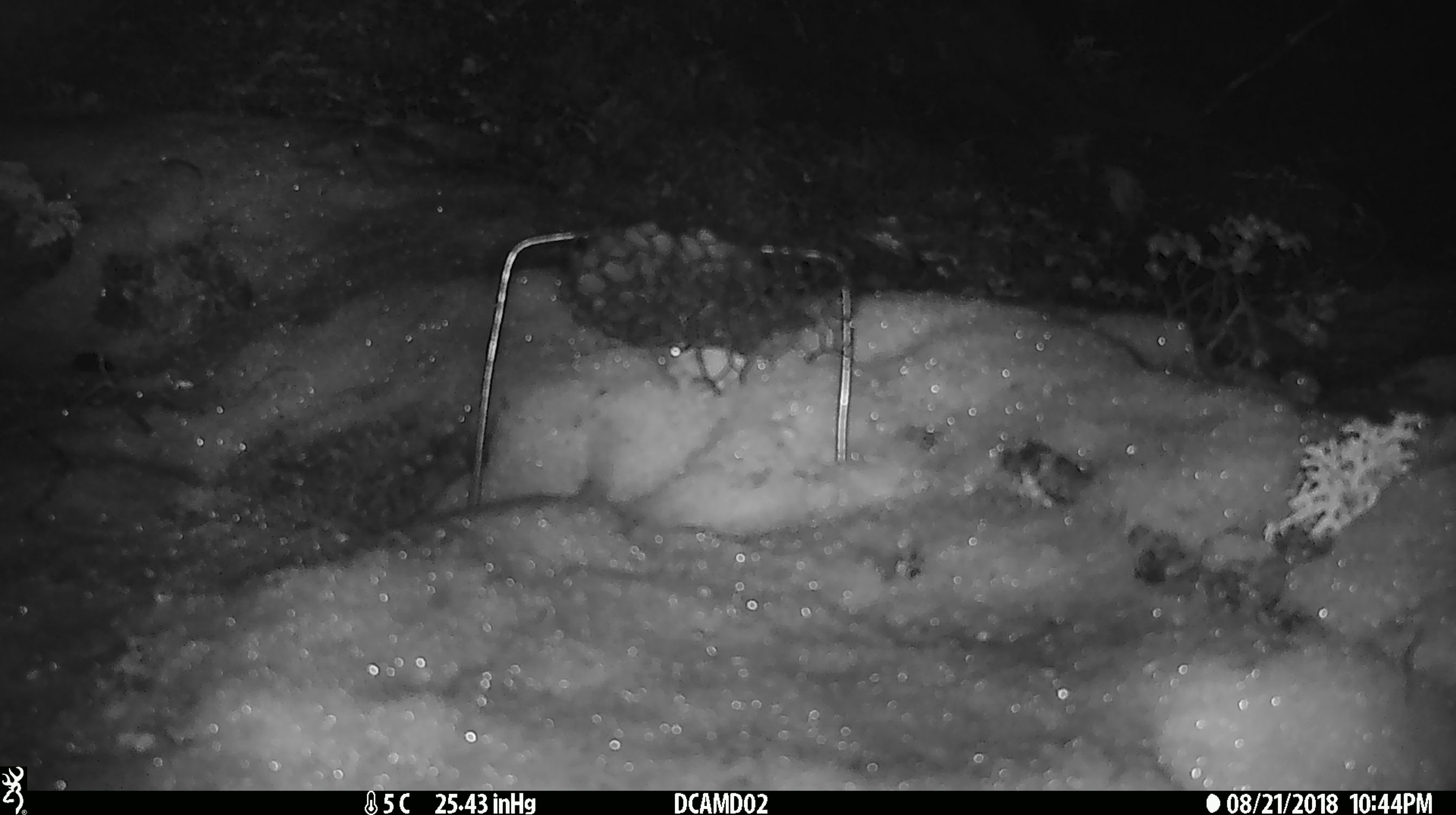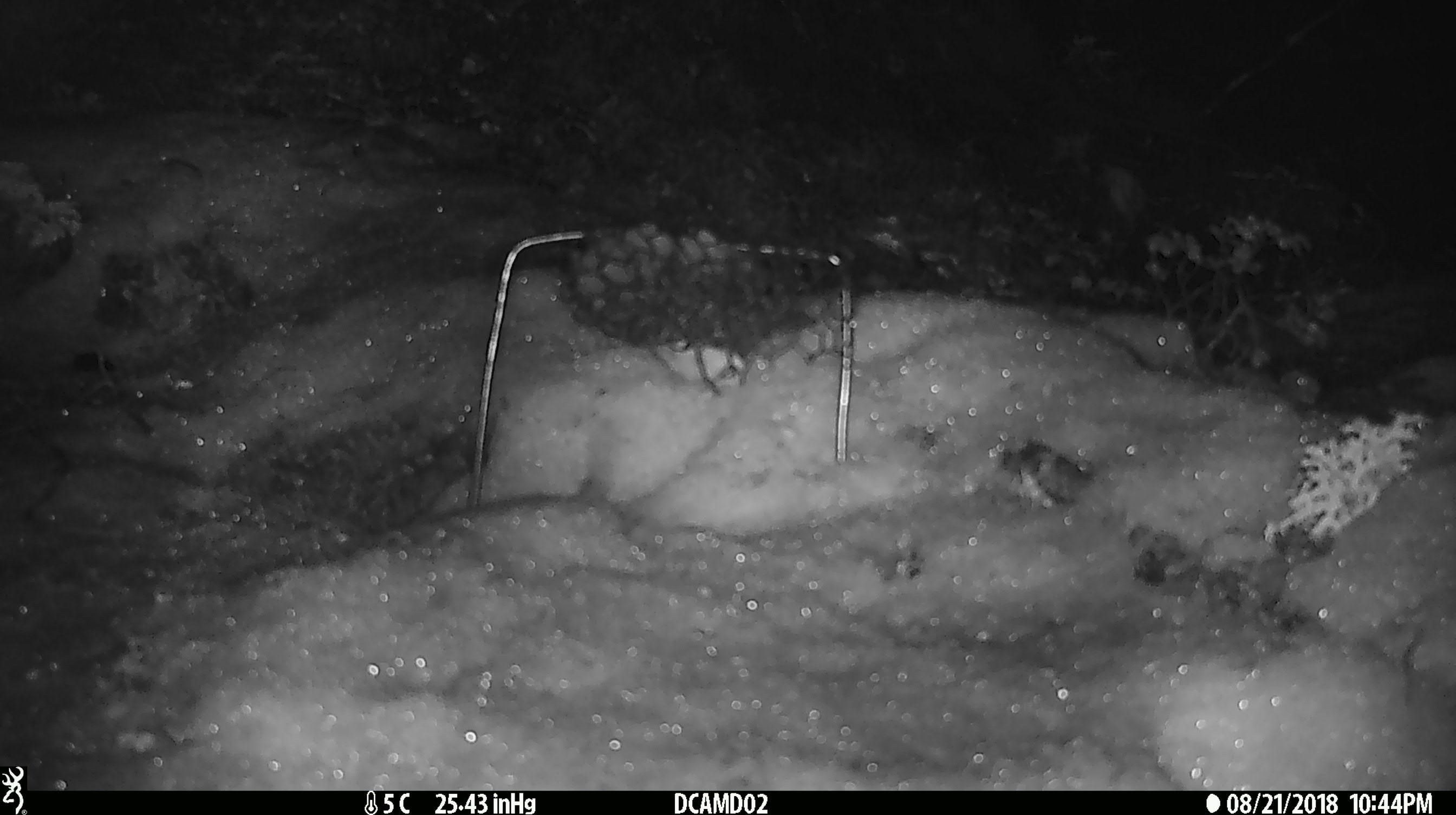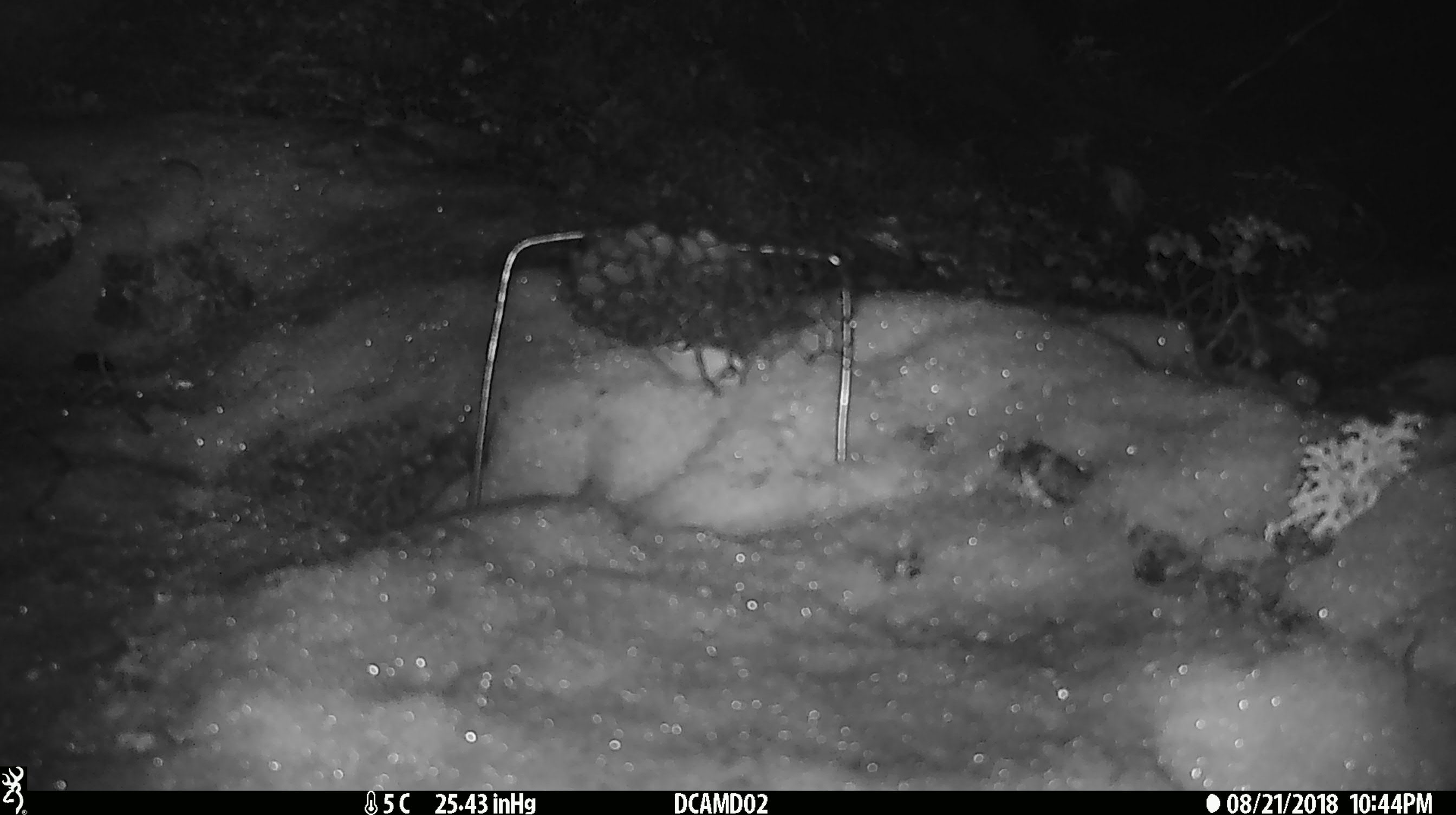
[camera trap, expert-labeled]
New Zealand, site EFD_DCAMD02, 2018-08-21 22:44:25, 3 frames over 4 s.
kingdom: Animalia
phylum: Chordata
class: Mammalia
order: Rodentia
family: Muridae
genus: Mus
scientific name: Mus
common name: mouse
Mouse (Mus).